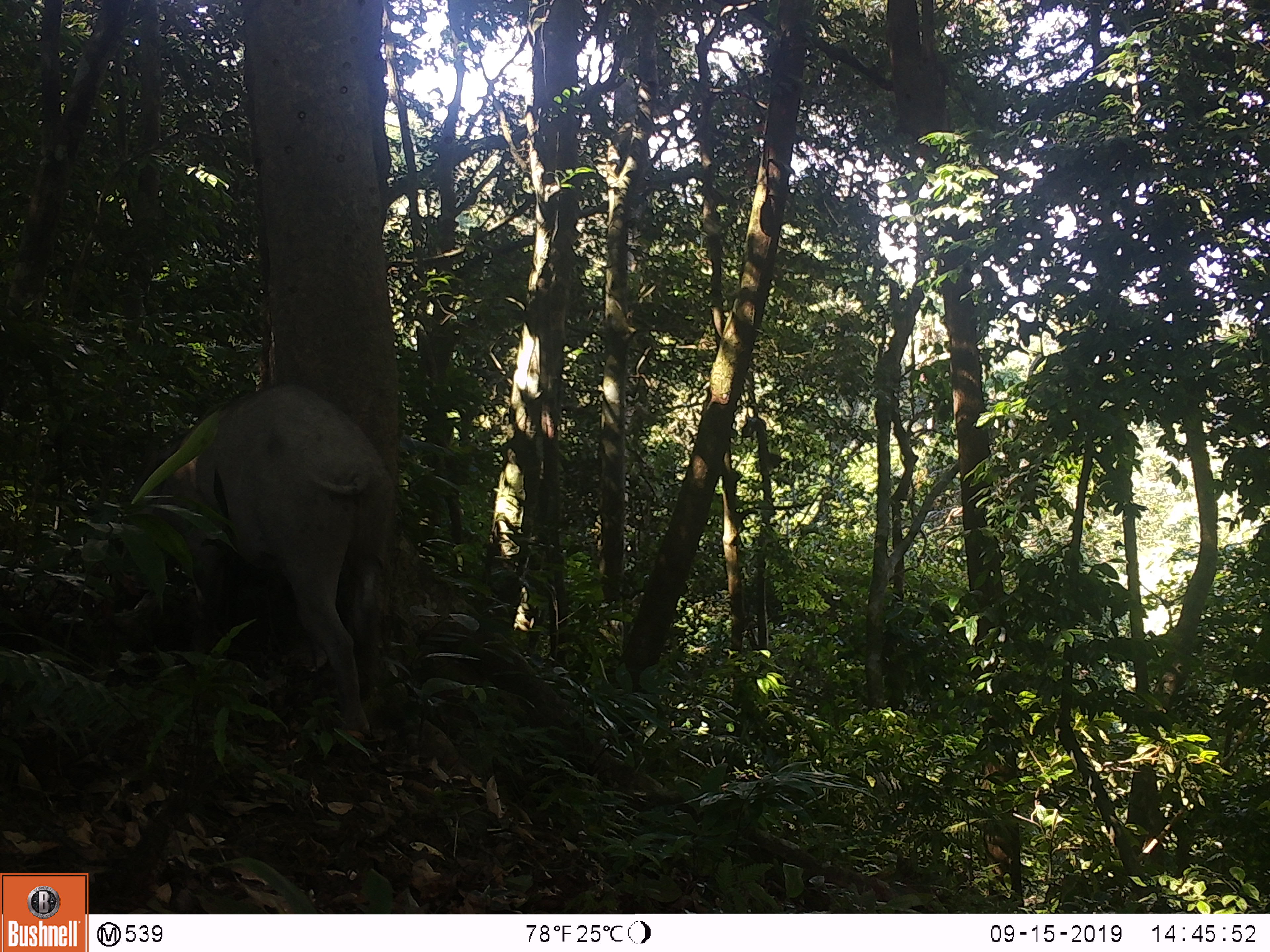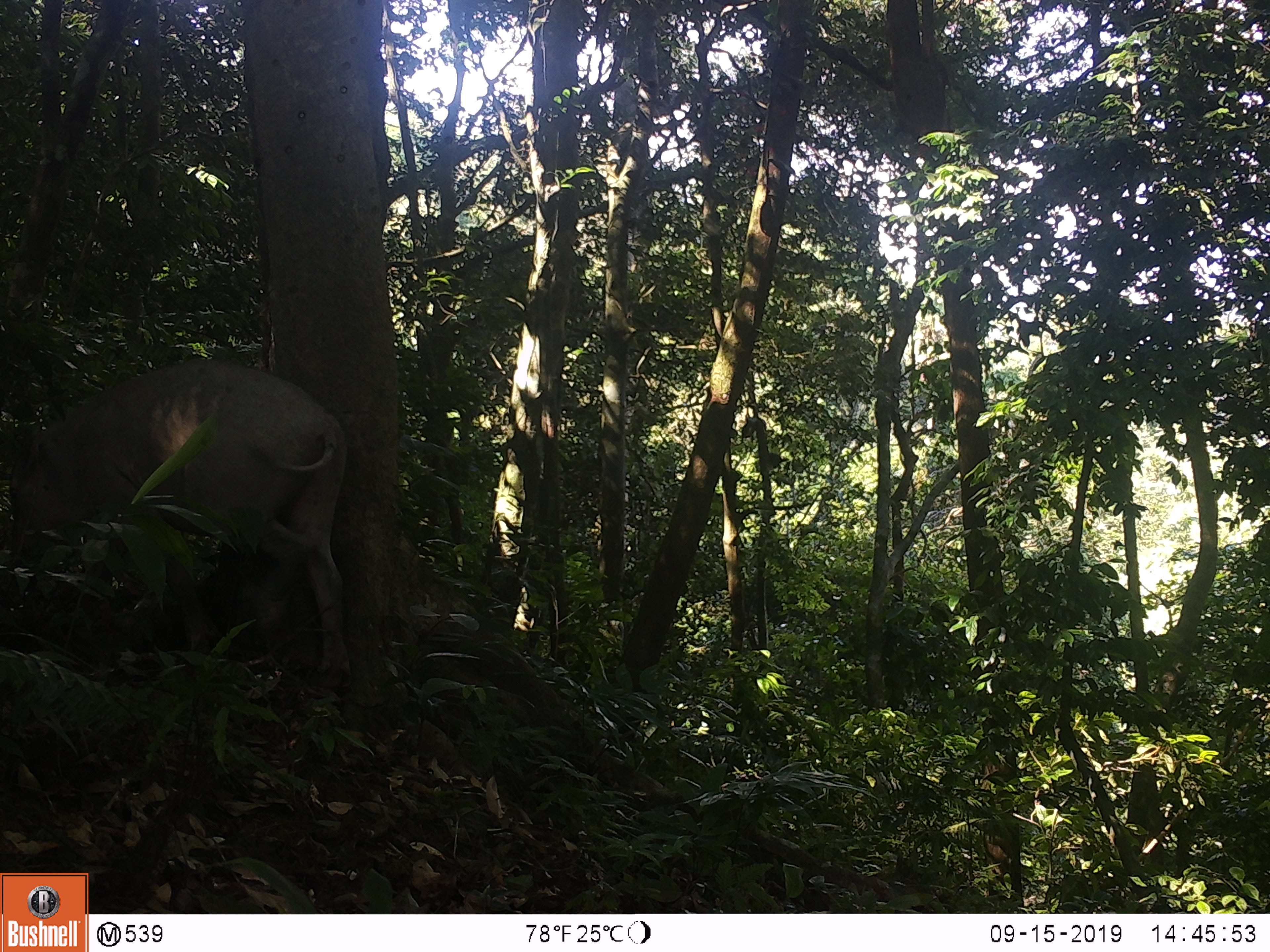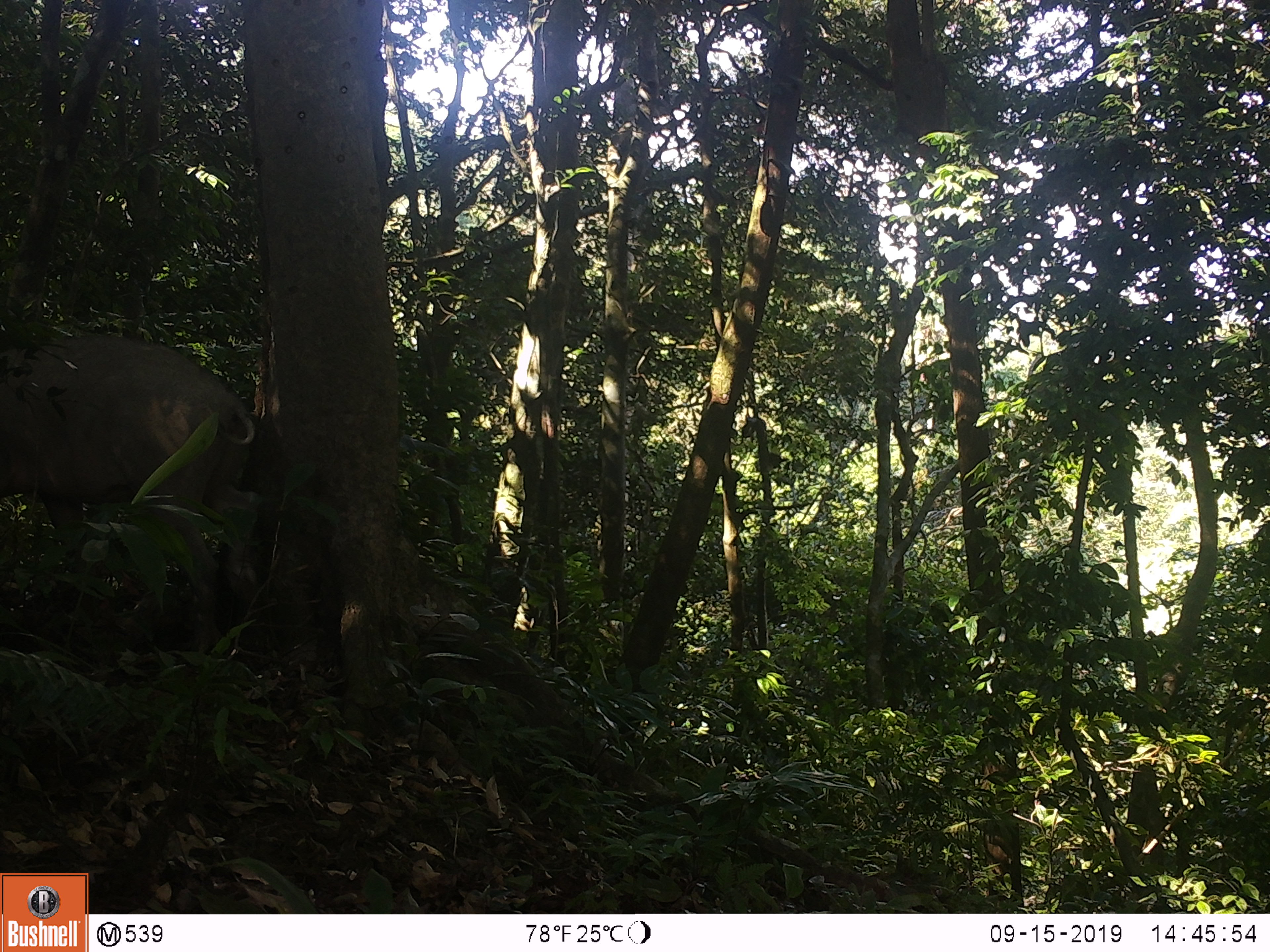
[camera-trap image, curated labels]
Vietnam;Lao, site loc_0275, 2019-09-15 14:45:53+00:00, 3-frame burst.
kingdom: Animalia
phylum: Chordata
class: Mammalia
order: Artiodactyla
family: Suidae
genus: Sus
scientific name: Sus scrofa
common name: eurasian wild pig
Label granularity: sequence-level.